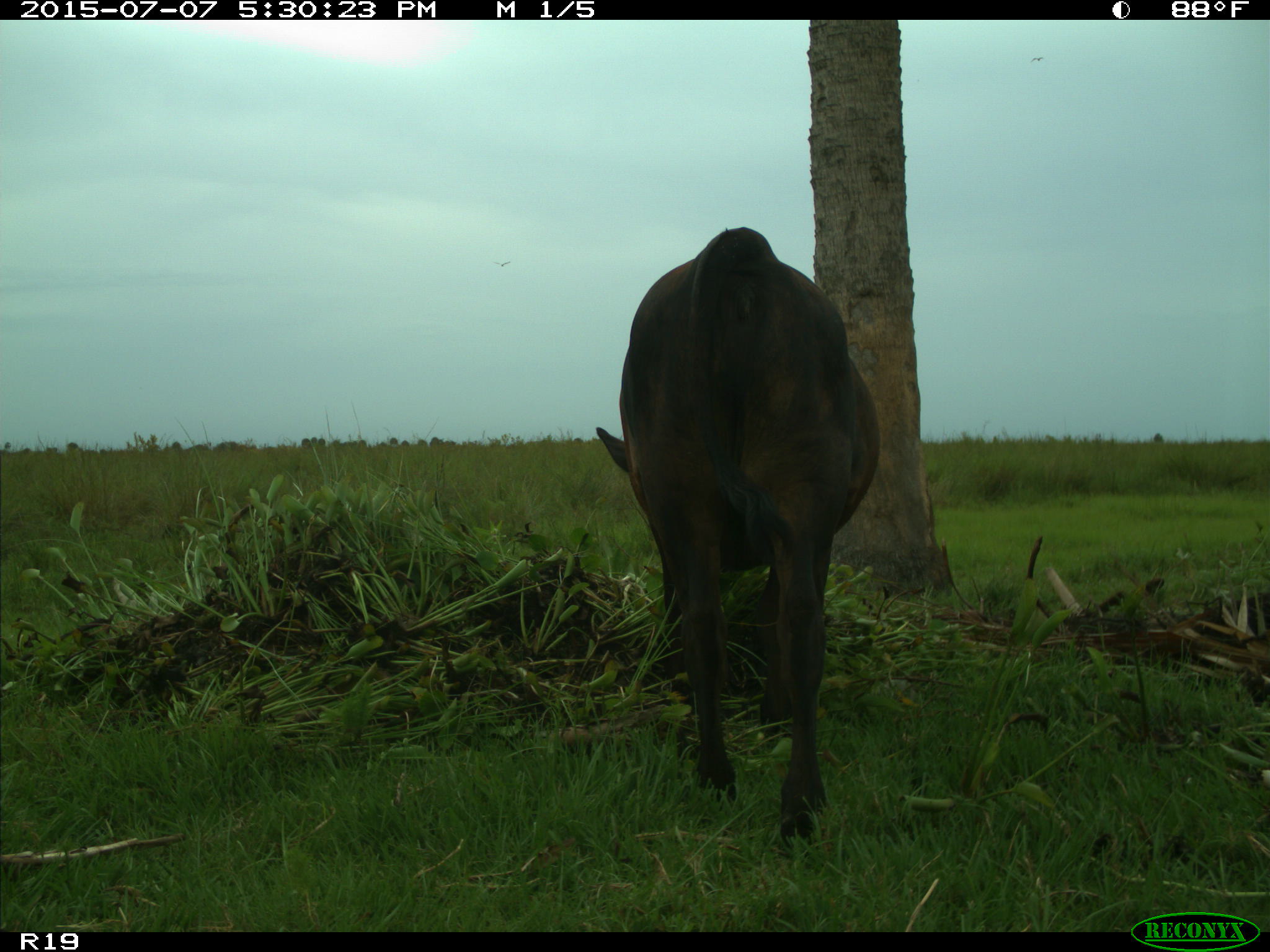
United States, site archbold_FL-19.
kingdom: Animalia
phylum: Chordata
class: Mammalia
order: Artiodactyla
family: Bovidae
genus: Bos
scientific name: Bos taurus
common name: domestic cow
Bos taurus (domestic cow).